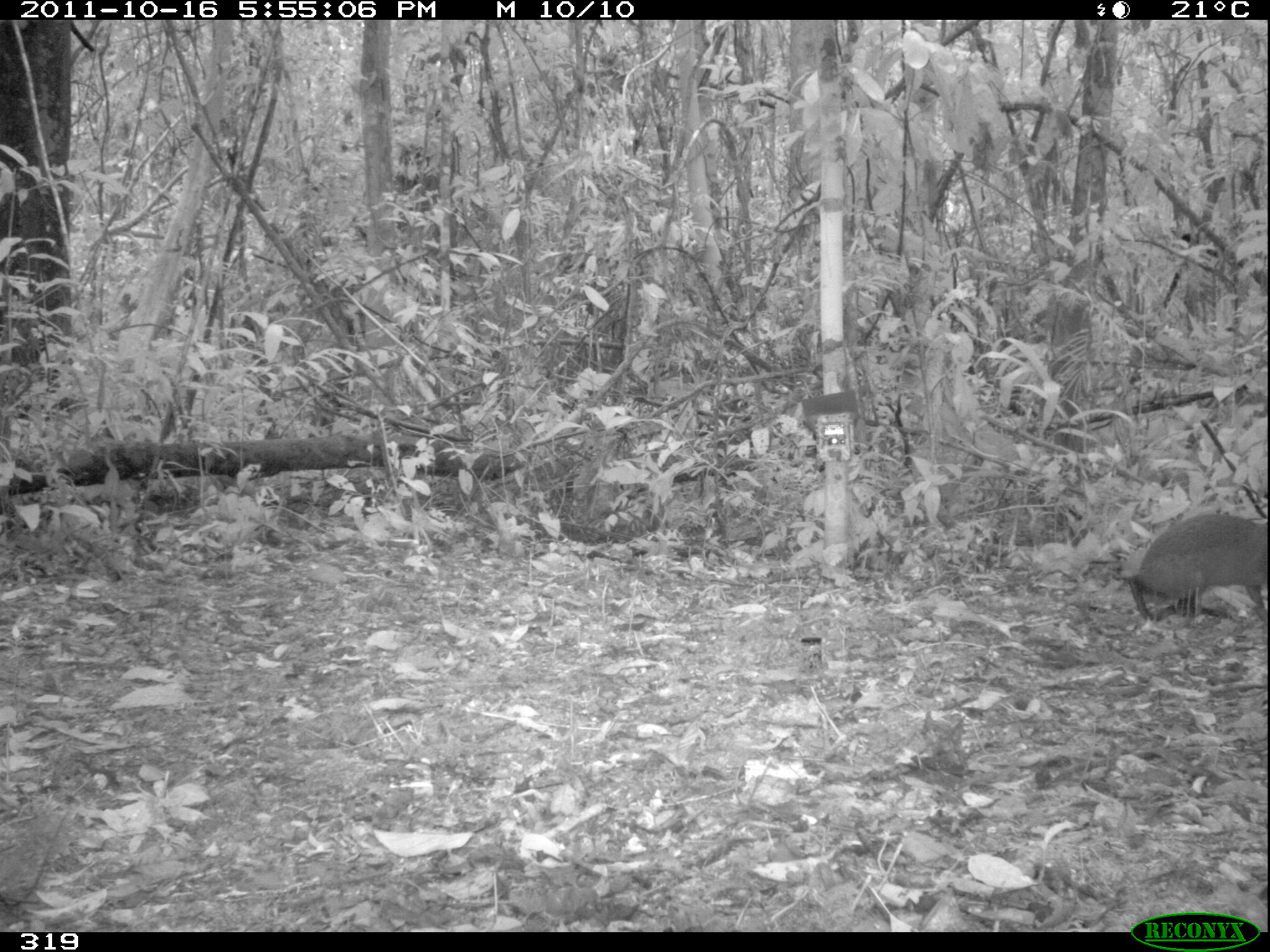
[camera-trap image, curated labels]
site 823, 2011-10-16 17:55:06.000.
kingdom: Animalia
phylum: Chordata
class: Mammalia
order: Rodentia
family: Dasyproctidae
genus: Dasyprocta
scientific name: Dasyprocta punctata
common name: central american agouti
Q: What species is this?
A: Dasyprocta punctata (central american agouti).